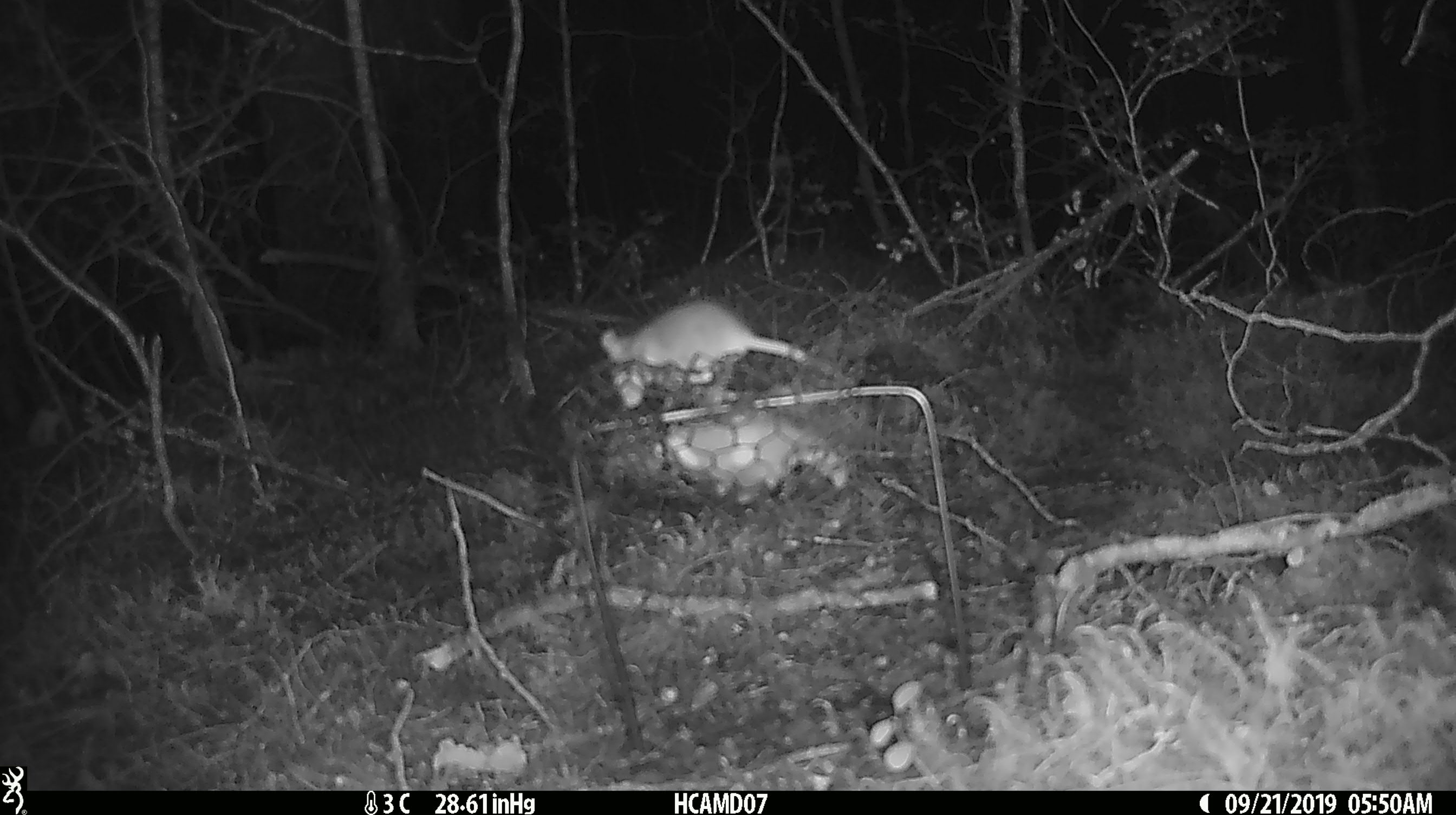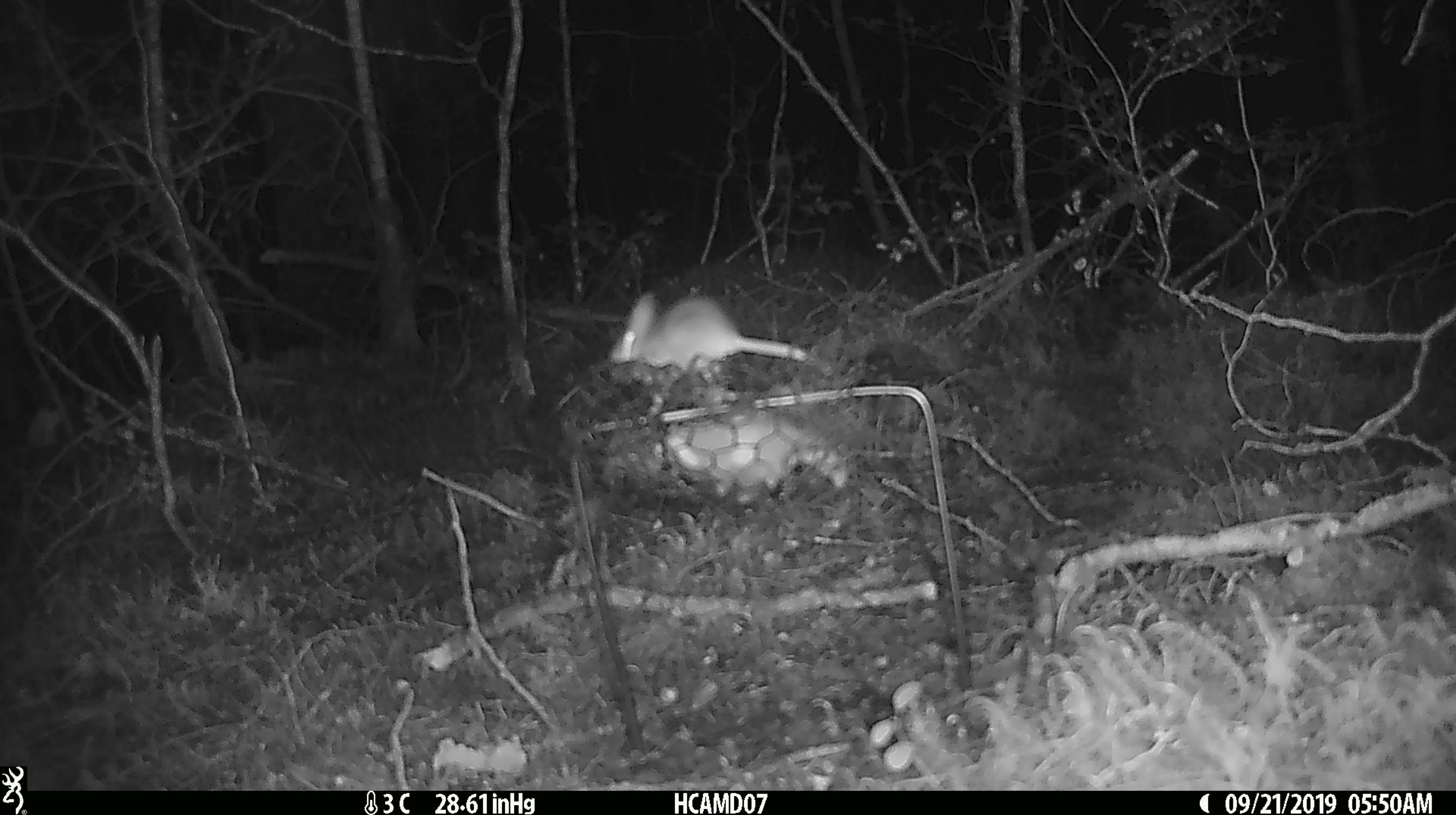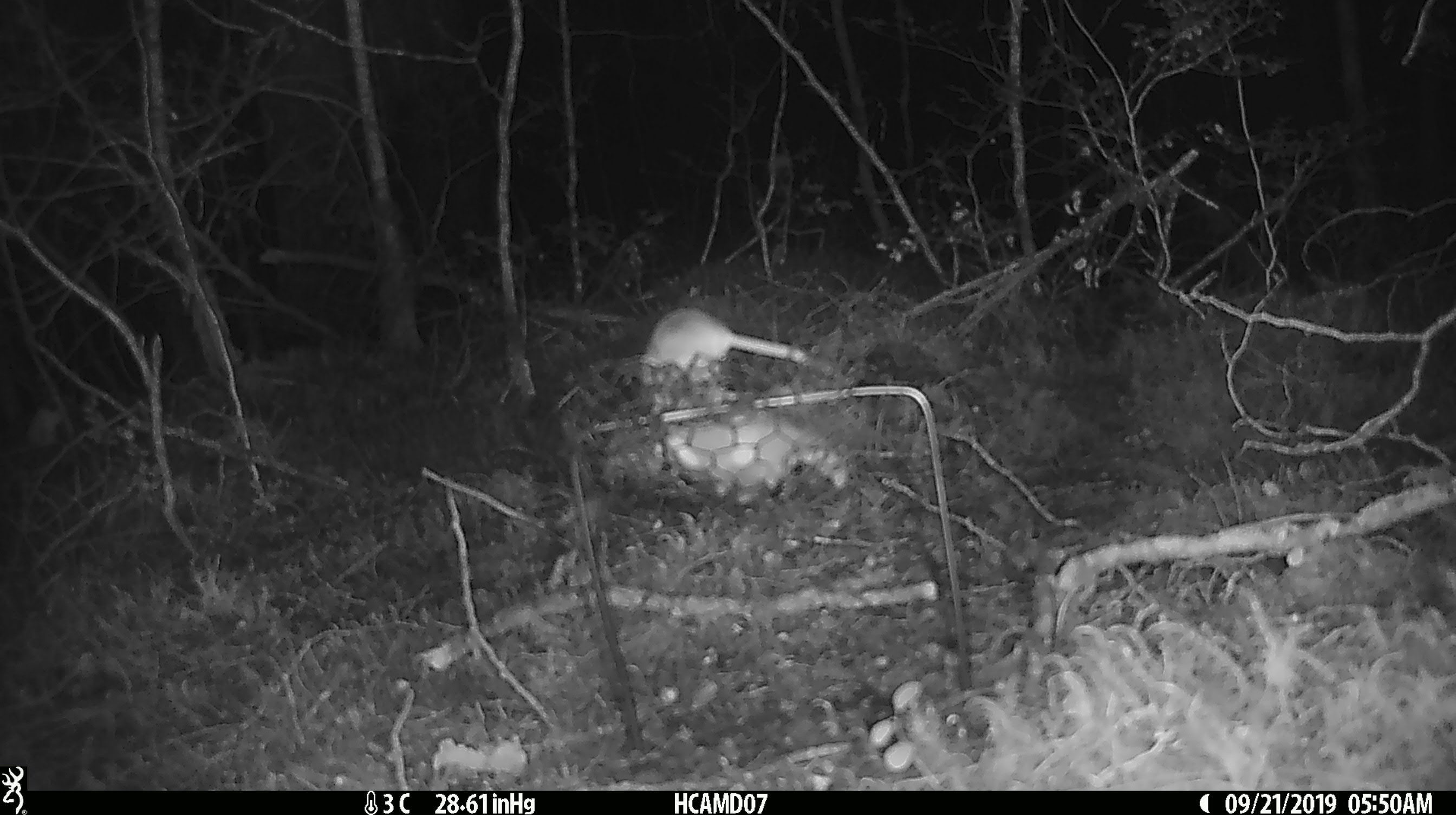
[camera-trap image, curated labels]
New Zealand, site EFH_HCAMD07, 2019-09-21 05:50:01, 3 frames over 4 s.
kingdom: Animalia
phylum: Chordata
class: Mammalia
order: Rodentia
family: Muridae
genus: Mus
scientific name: Mus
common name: mouse